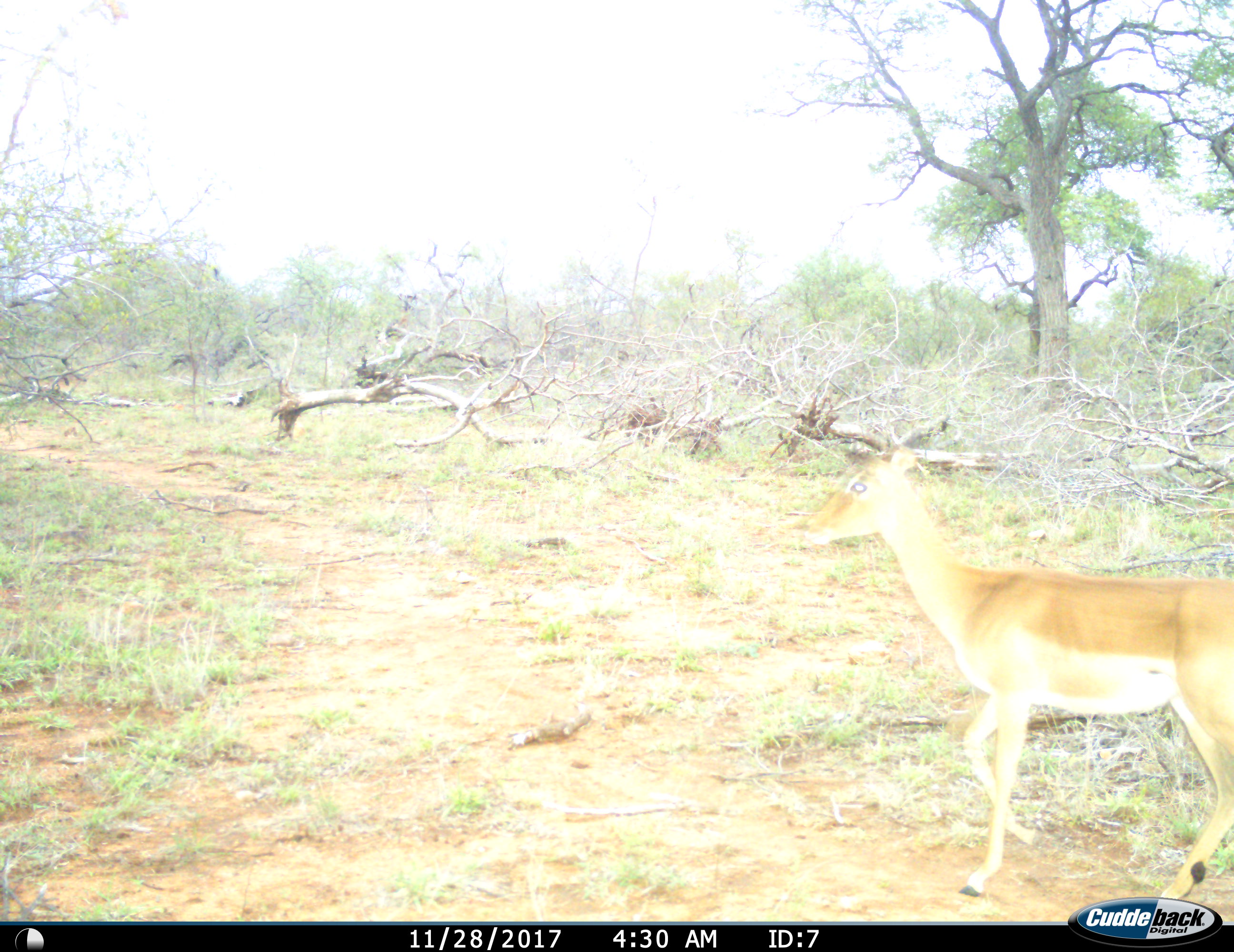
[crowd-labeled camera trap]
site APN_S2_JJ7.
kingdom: Animalia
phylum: Chordata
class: Mammalia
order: Artiodactyla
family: Bovidae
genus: Aepyceros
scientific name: Aepyceros melampus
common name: impala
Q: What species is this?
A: Impala (Aepyceros melampus).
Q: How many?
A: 1.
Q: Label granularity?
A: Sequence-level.